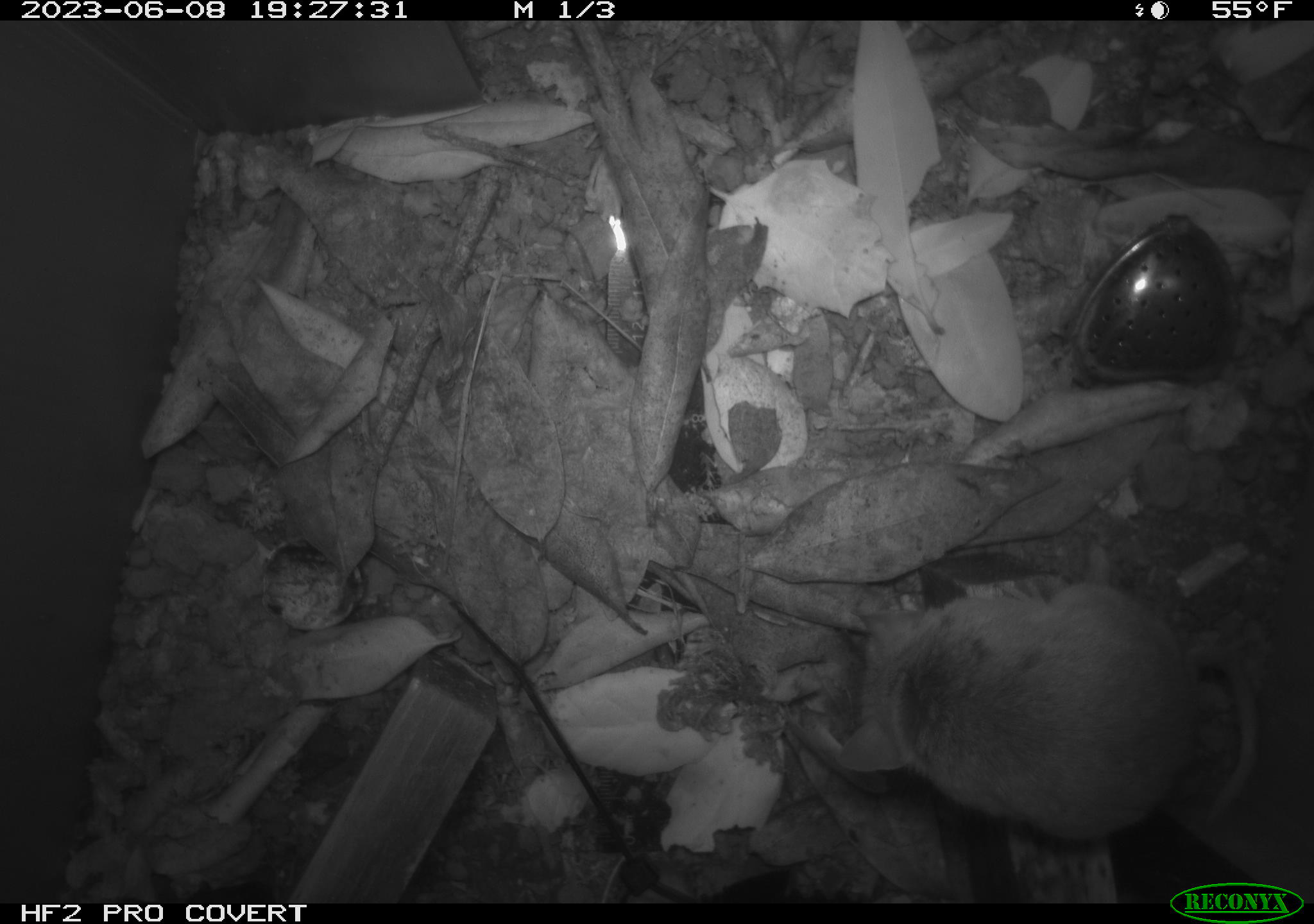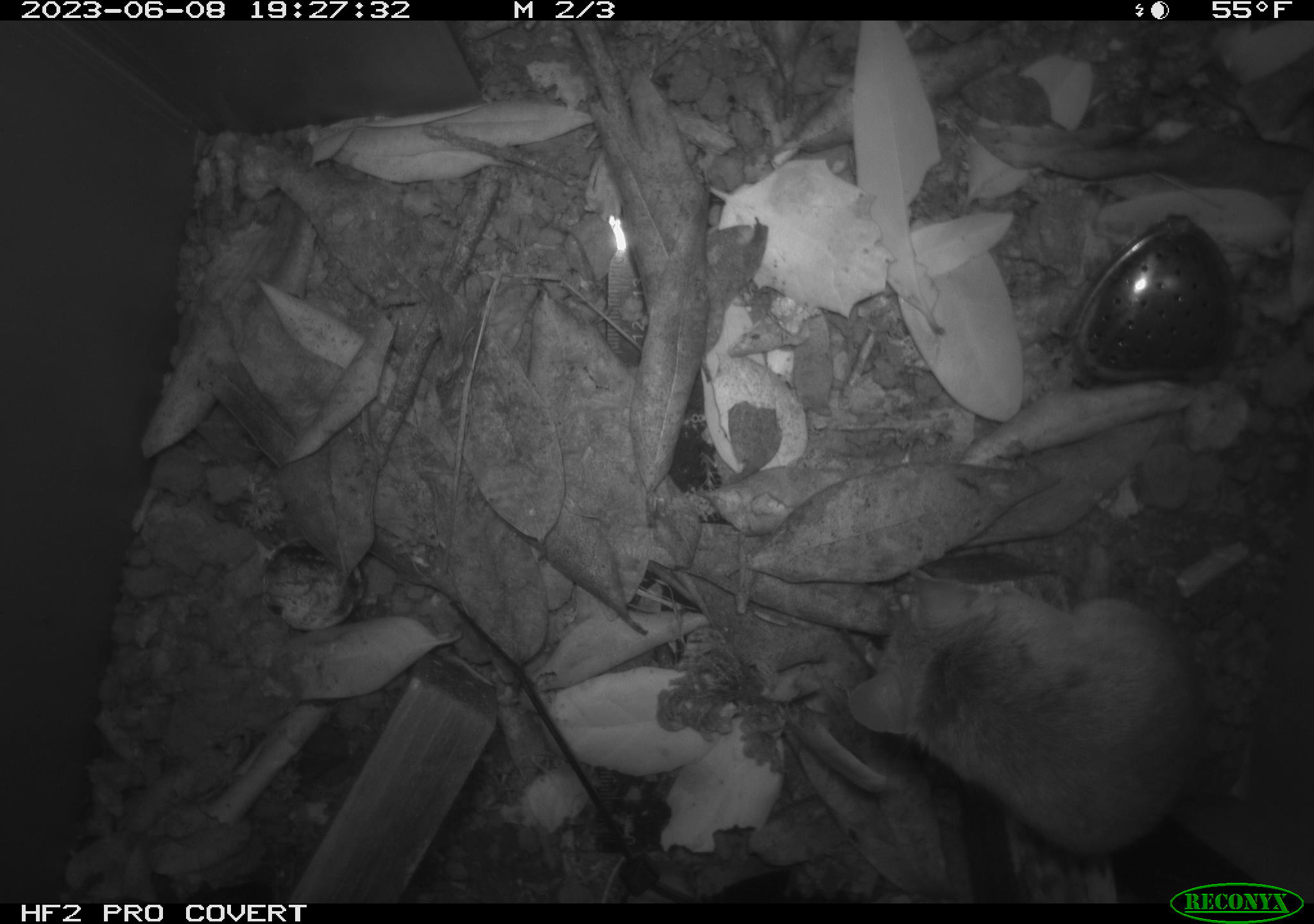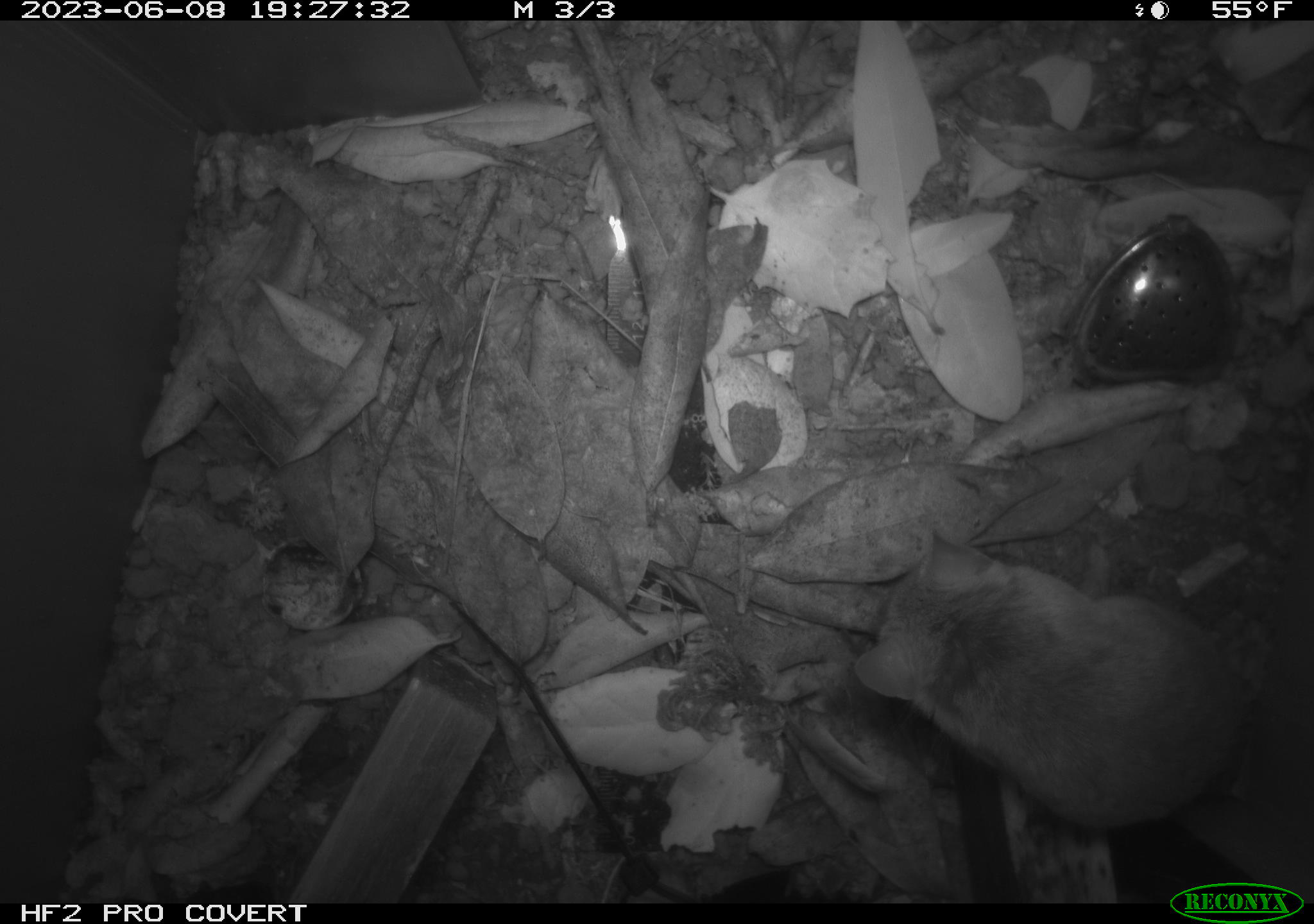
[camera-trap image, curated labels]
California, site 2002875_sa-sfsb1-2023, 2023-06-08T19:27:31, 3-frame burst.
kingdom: Animalia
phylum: Chordata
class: Mammalia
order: Rodentia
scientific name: Rodentia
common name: mouse species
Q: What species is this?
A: Mouse species (Rodentia).